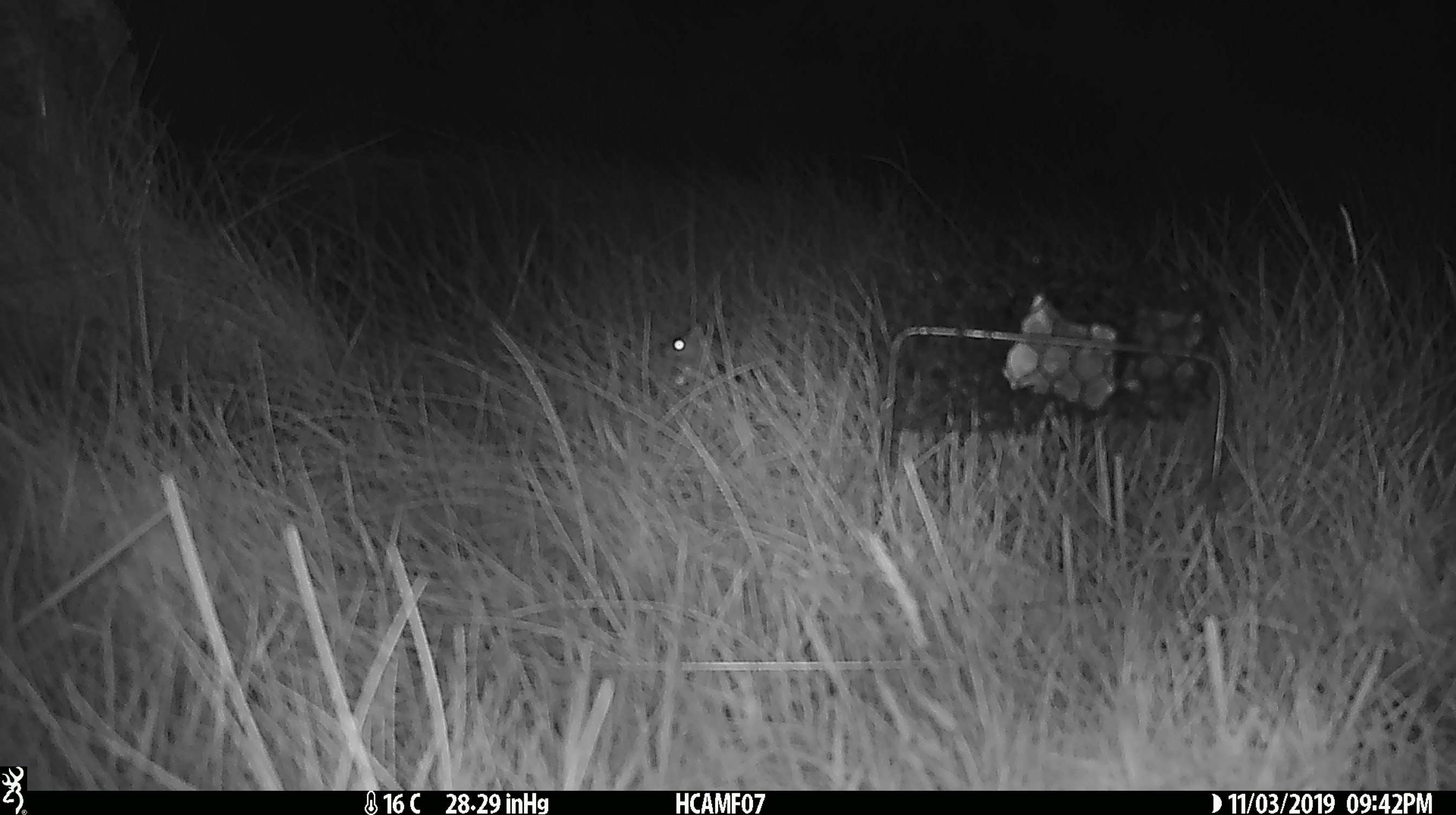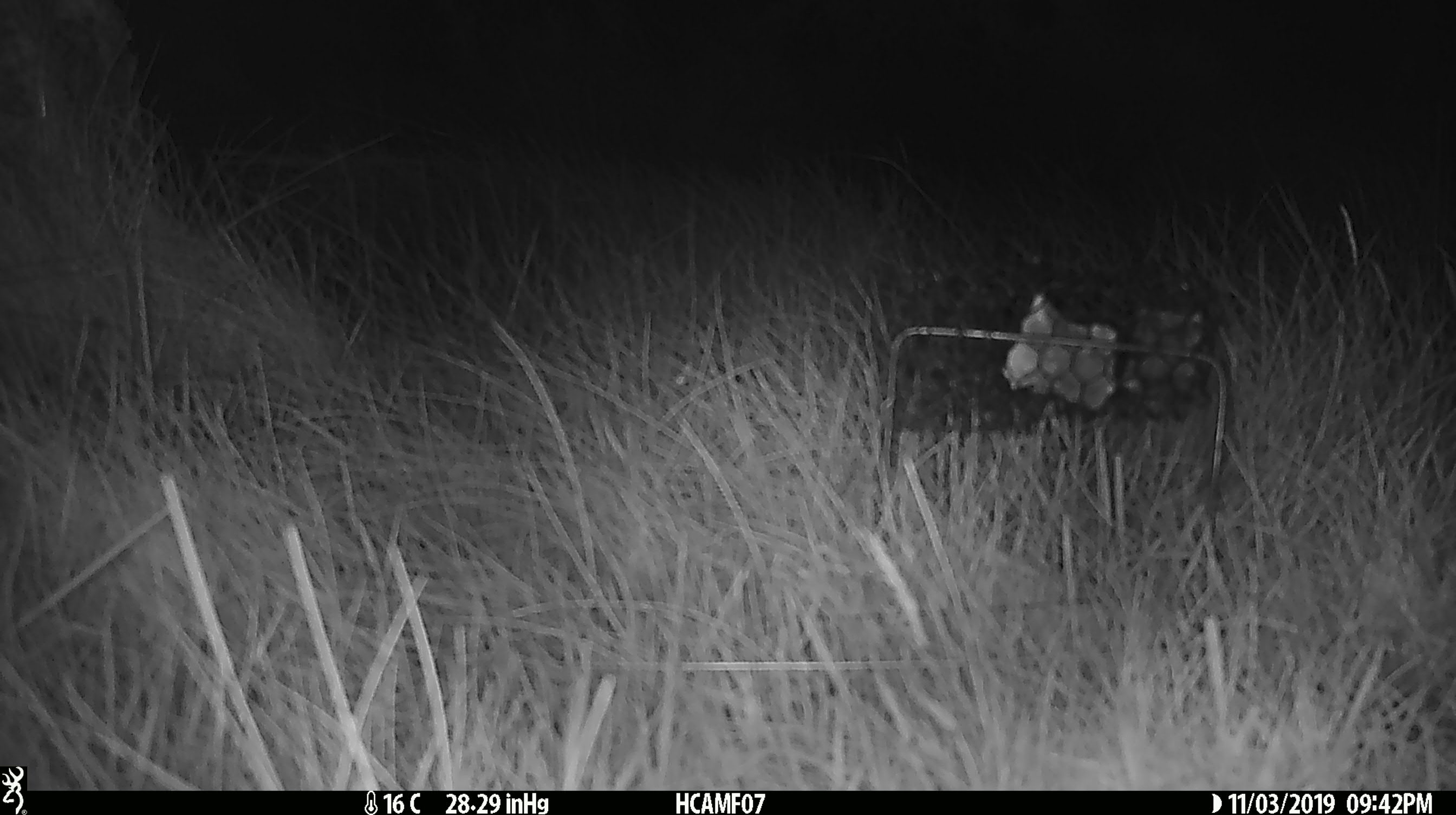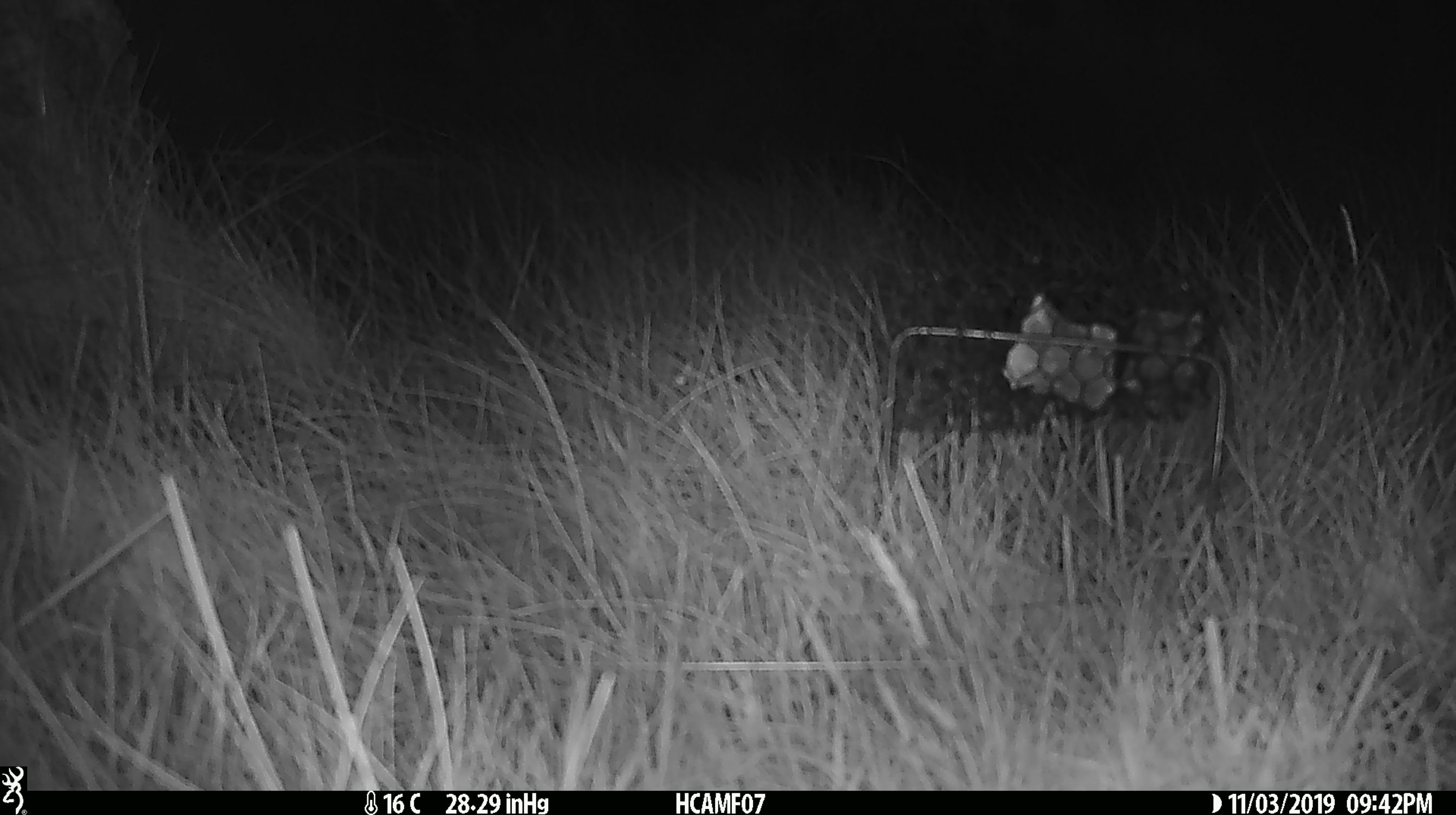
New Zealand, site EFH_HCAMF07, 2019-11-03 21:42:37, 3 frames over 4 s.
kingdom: Animalia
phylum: Chordata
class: Mammalia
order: Rodentia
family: Muridae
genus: Mus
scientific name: Mus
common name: mouse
Mouse (Mus).